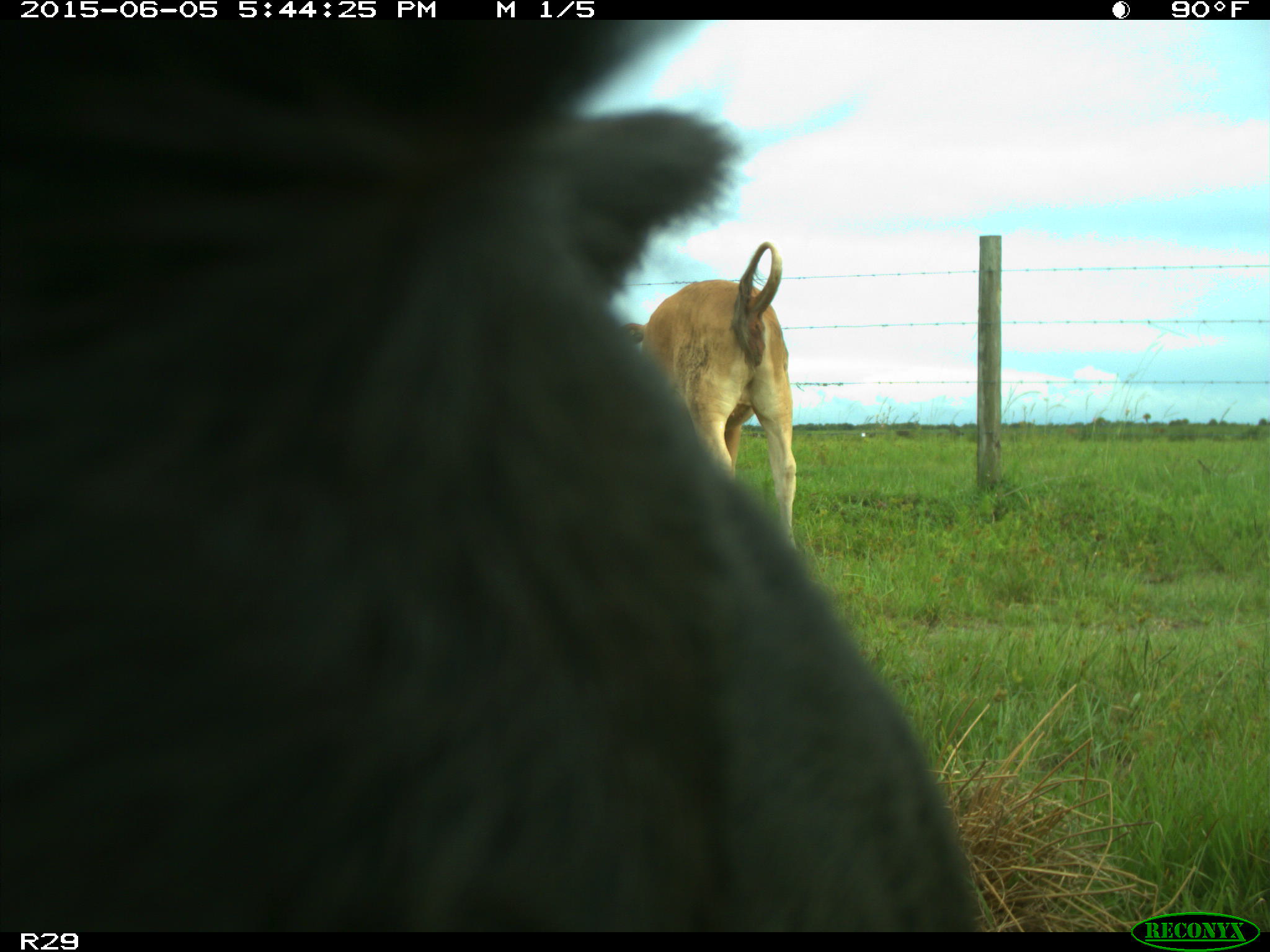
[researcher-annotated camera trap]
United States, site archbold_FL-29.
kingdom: Animalia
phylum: Chordata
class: Mammalia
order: Artiodactyla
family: Bovidae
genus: Bos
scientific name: Bos taurus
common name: domestic cow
Bos taurus (domestic cow).